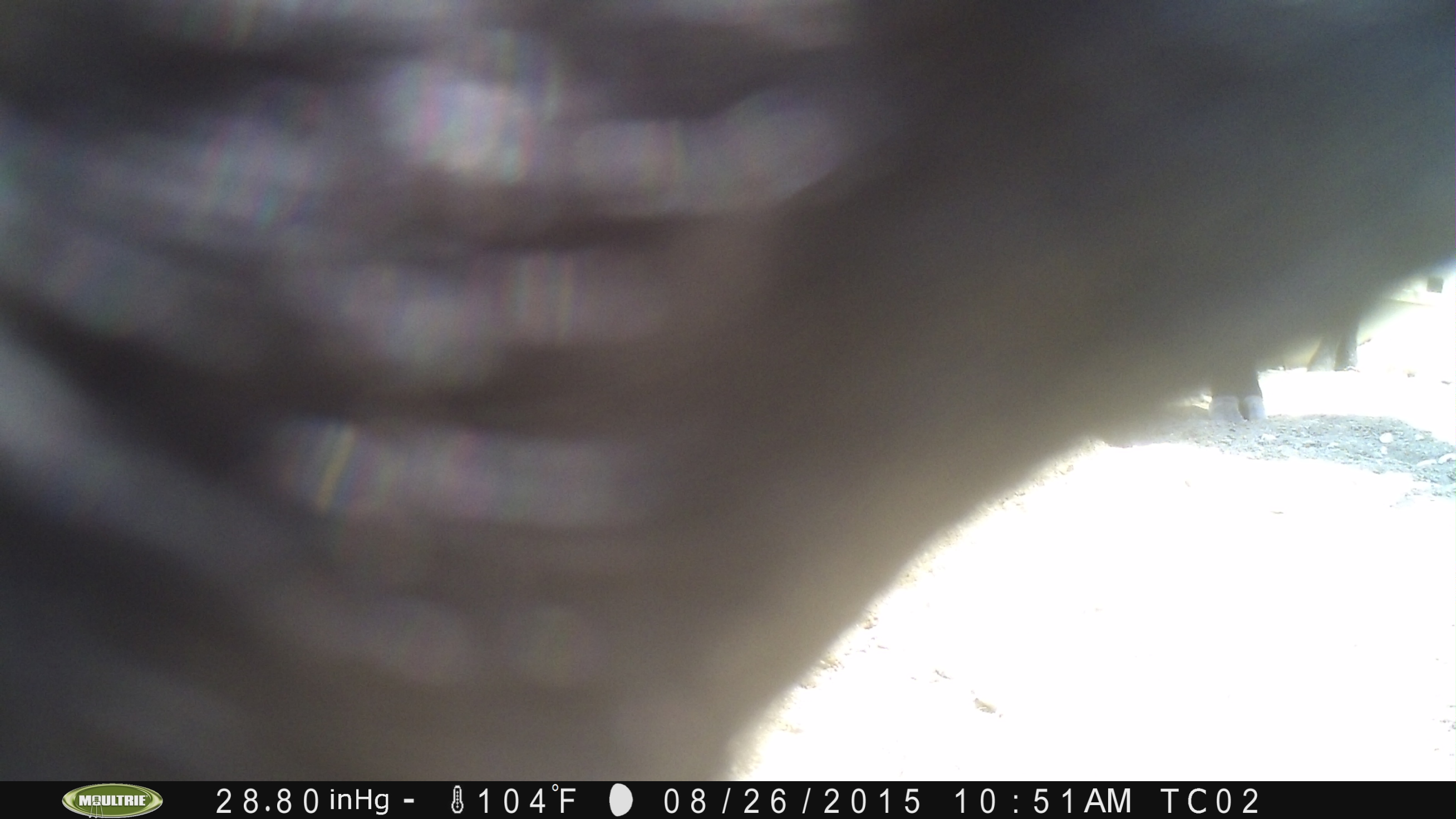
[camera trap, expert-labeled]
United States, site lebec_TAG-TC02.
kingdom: Animalia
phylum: Chordata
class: Mammalia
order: Artiodactyla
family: Bovidae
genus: Bos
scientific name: Bos taurus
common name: domestic cow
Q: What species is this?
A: Bos taurus (domestic cow).